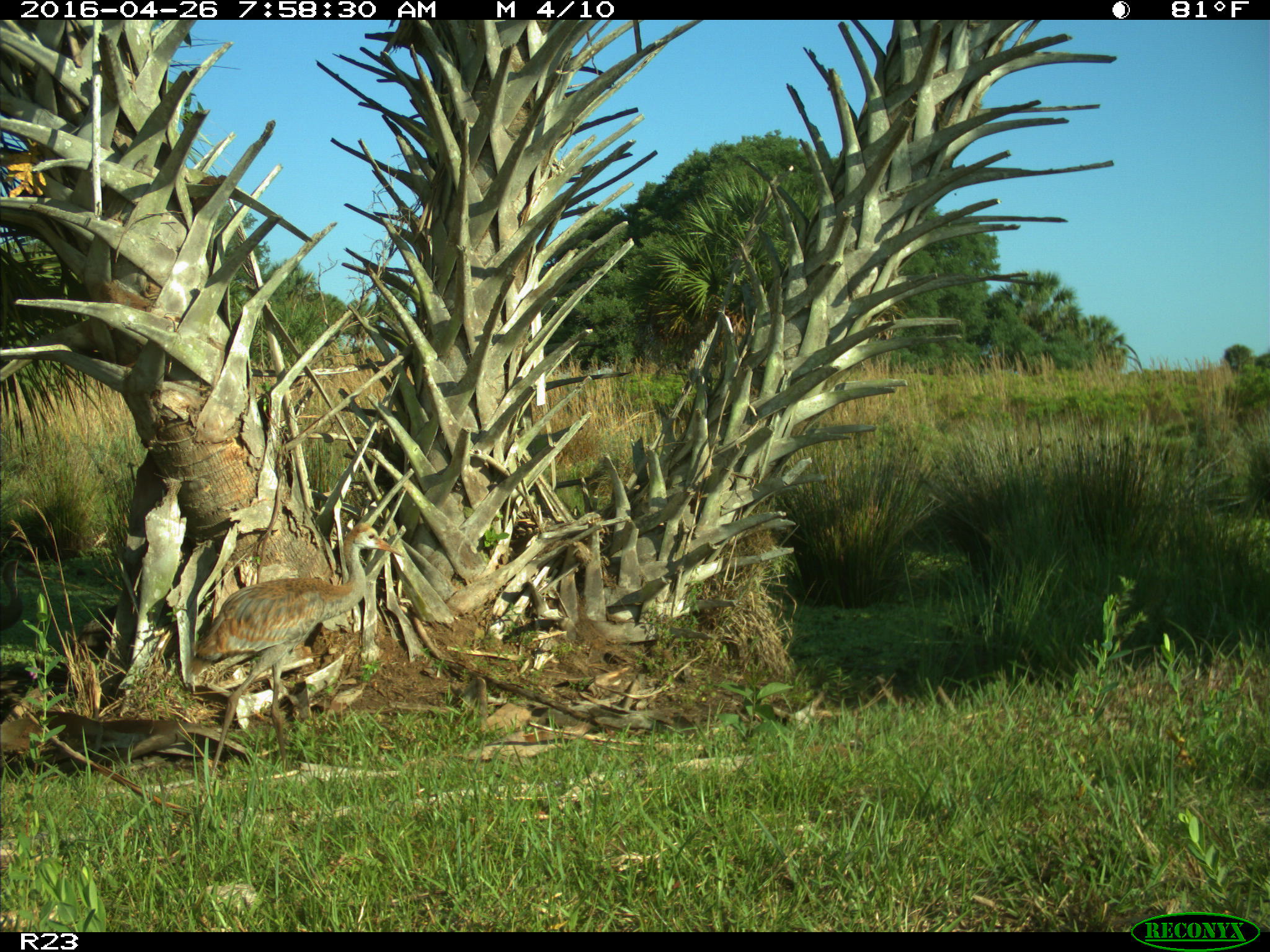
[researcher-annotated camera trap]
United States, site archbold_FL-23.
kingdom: Animalia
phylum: Chordata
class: Aves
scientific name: Aves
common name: birds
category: unidentified bird